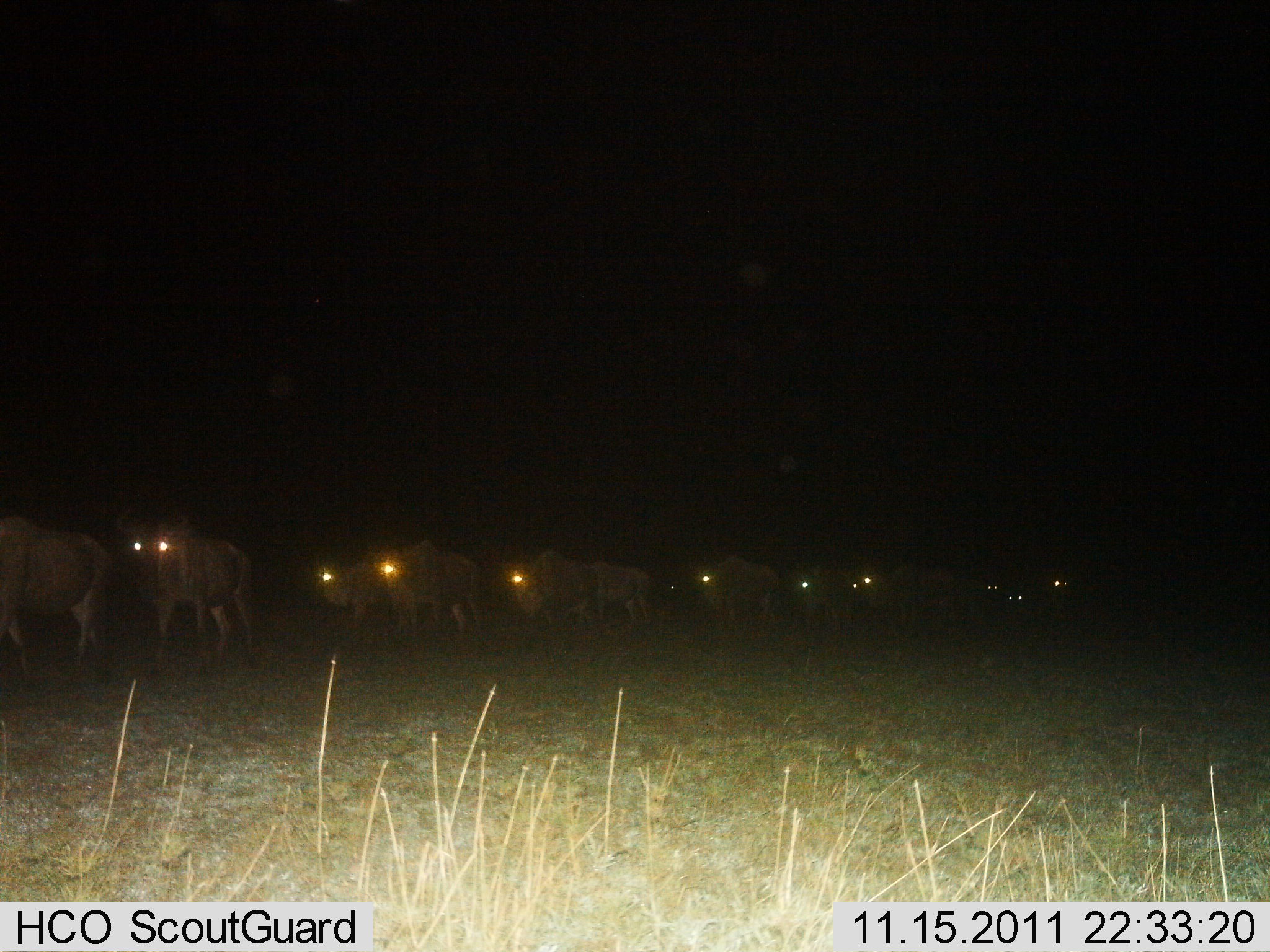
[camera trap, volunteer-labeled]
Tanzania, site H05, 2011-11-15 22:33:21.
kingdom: Animalia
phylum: Chordata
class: Mammalia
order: Artiodactyla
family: Bovidae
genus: Connochaetes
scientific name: Connochaetes taurinus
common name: blue wildebeest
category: wildebeest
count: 11-50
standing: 0%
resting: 0%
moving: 100%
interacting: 0%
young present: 0%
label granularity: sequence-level